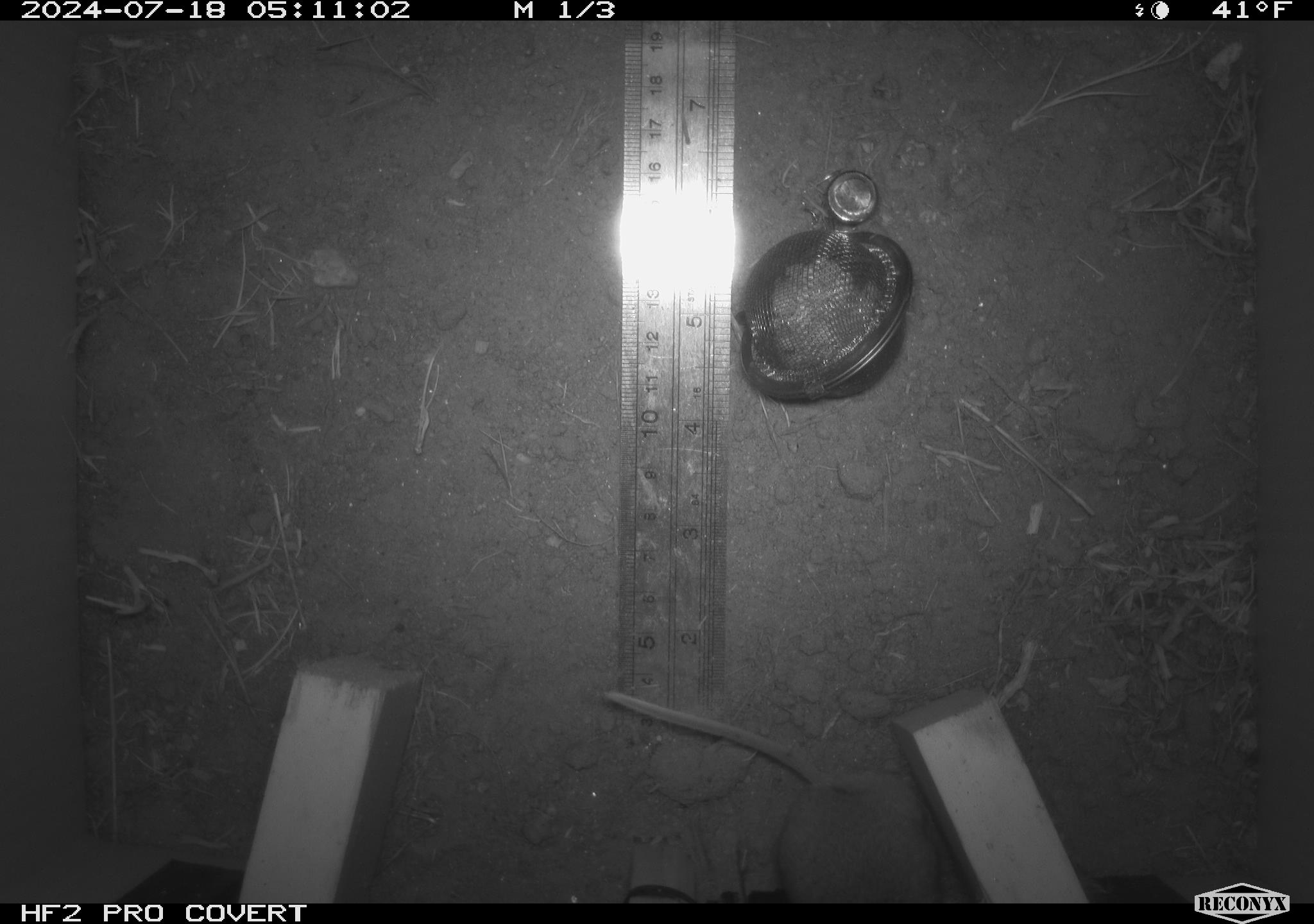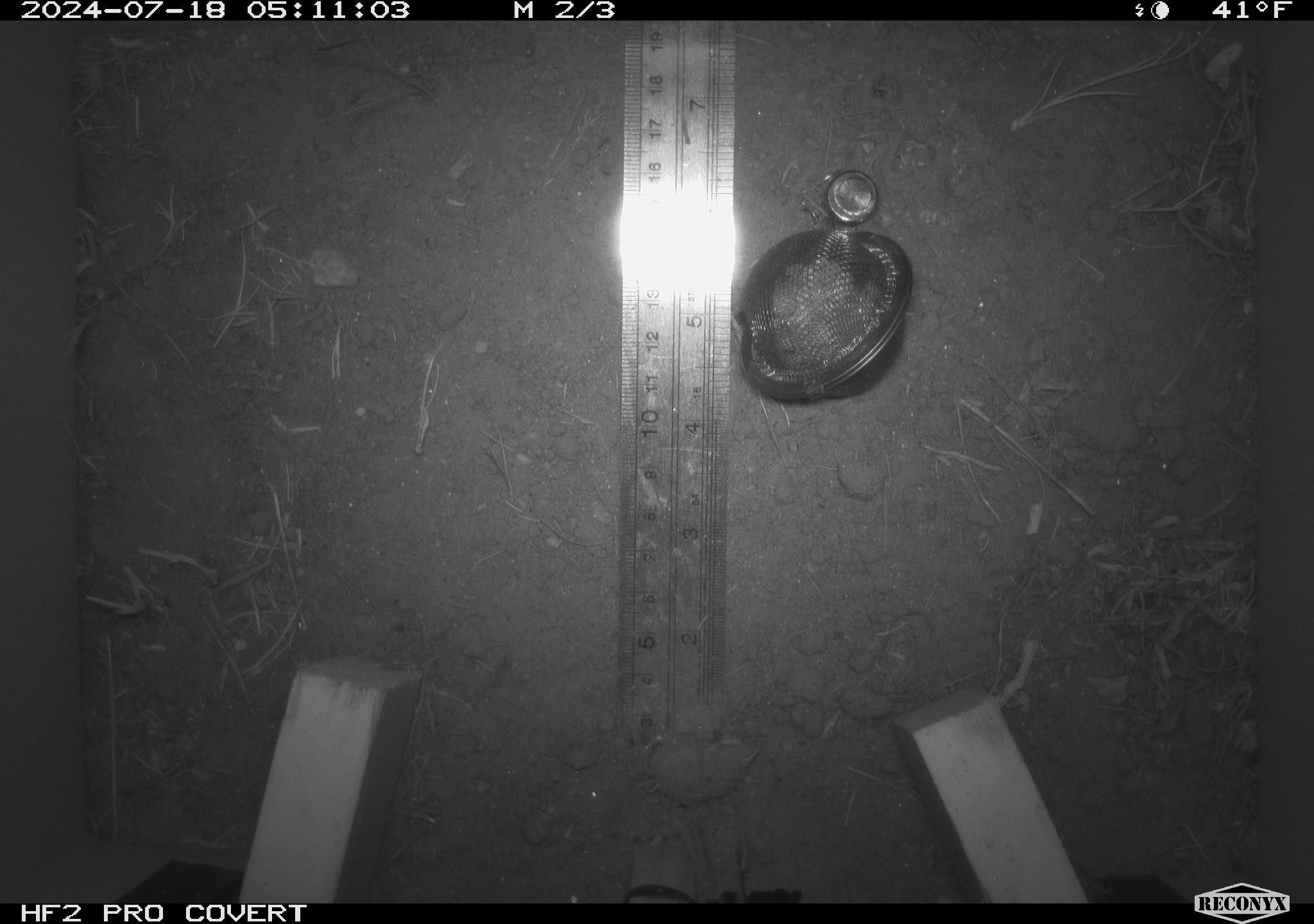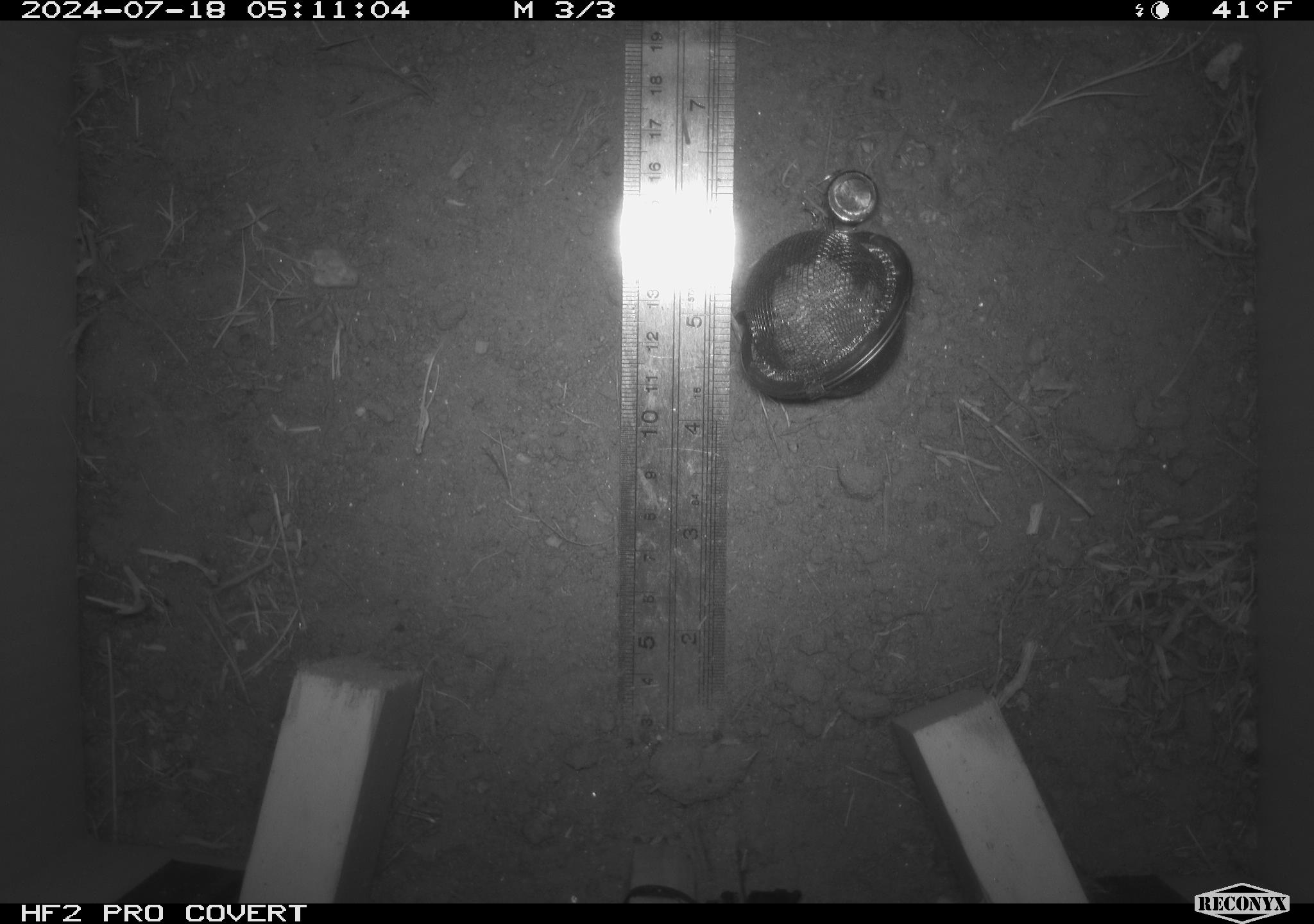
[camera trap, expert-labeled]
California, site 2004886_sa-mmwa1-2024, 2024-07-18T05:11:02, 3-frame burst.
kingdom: Animalia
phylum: Chordata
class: Mammalia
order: Rodentia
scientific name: Rodentia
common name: mouse species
Mouse species (Rodentia).